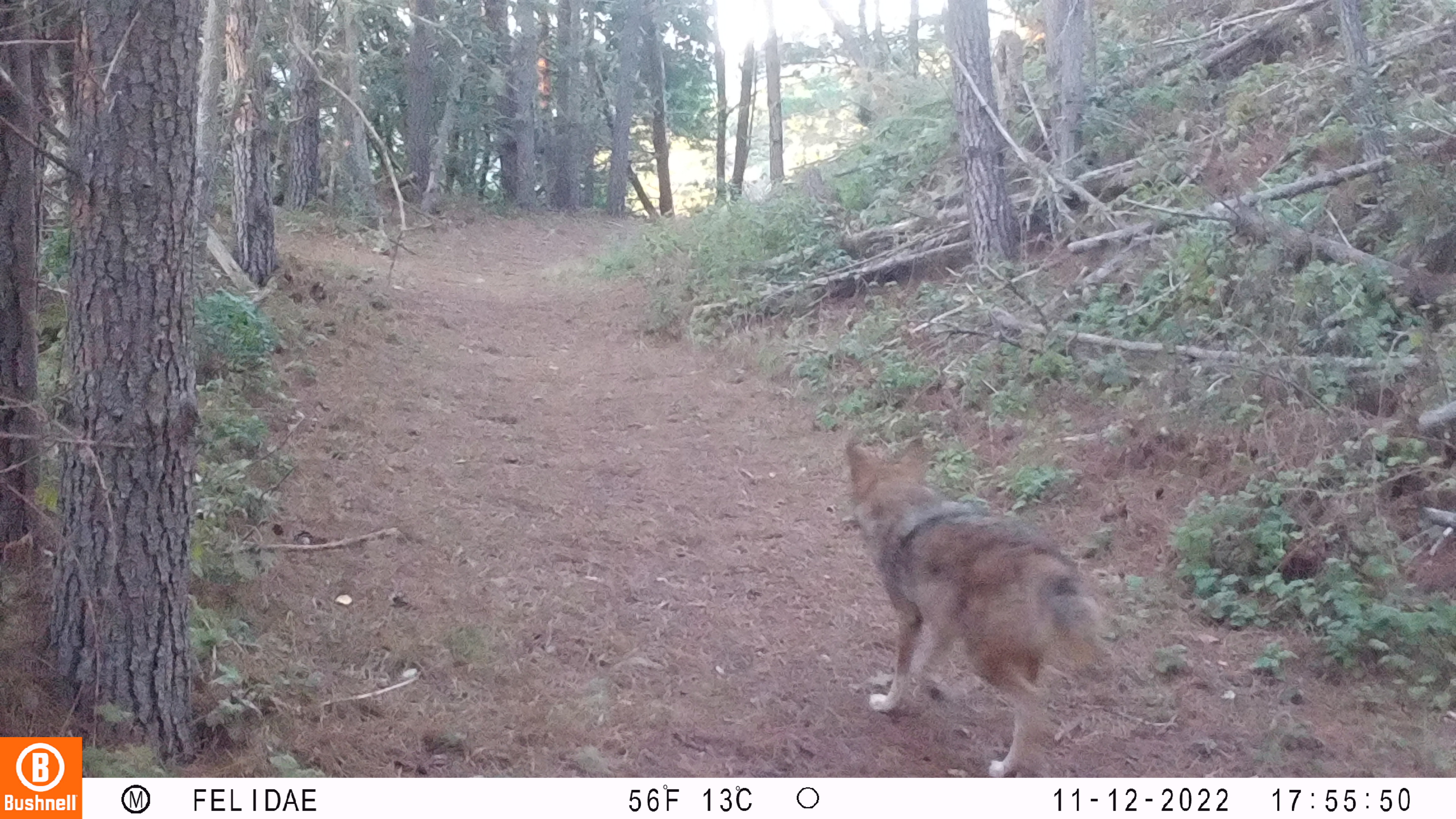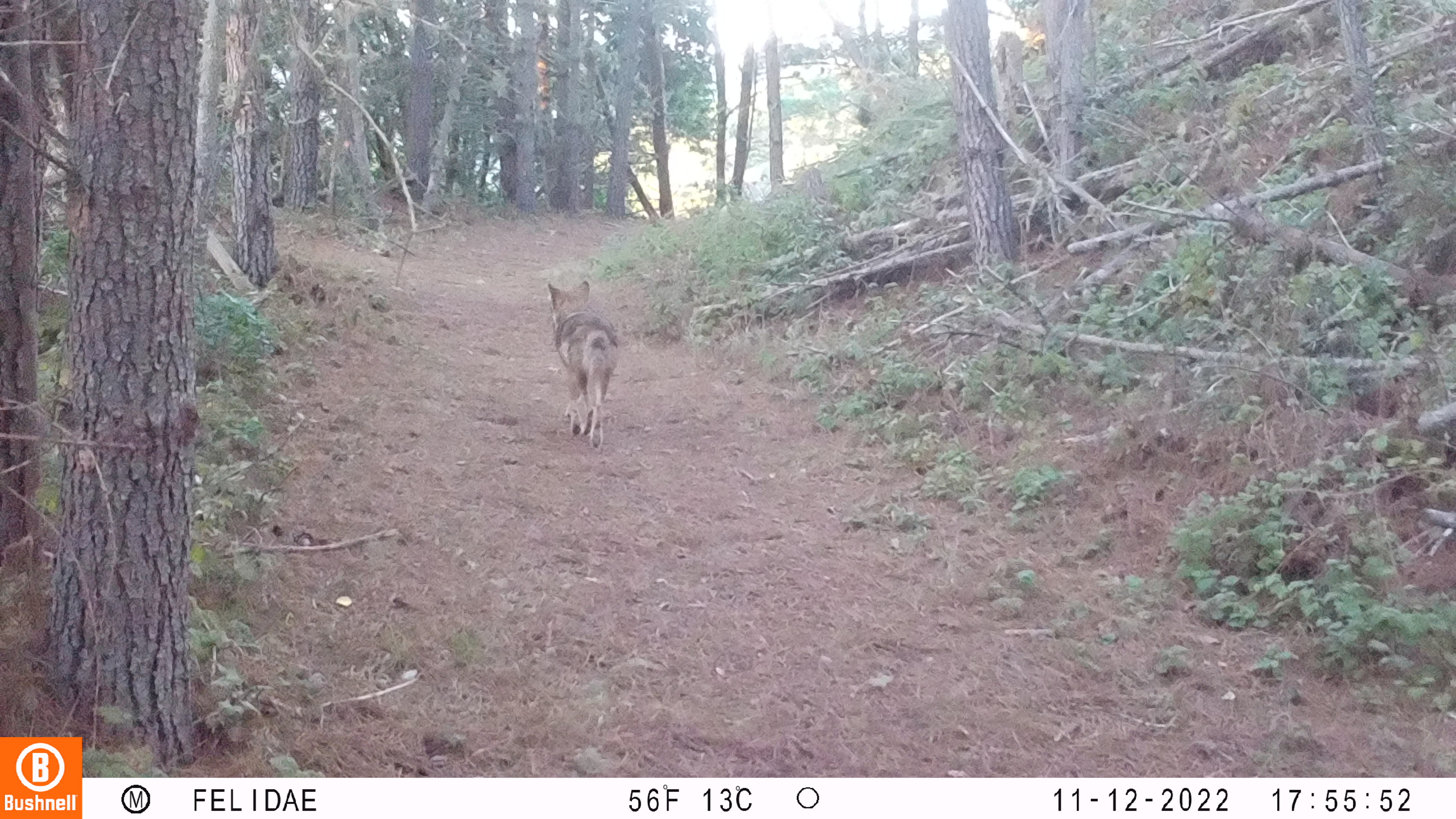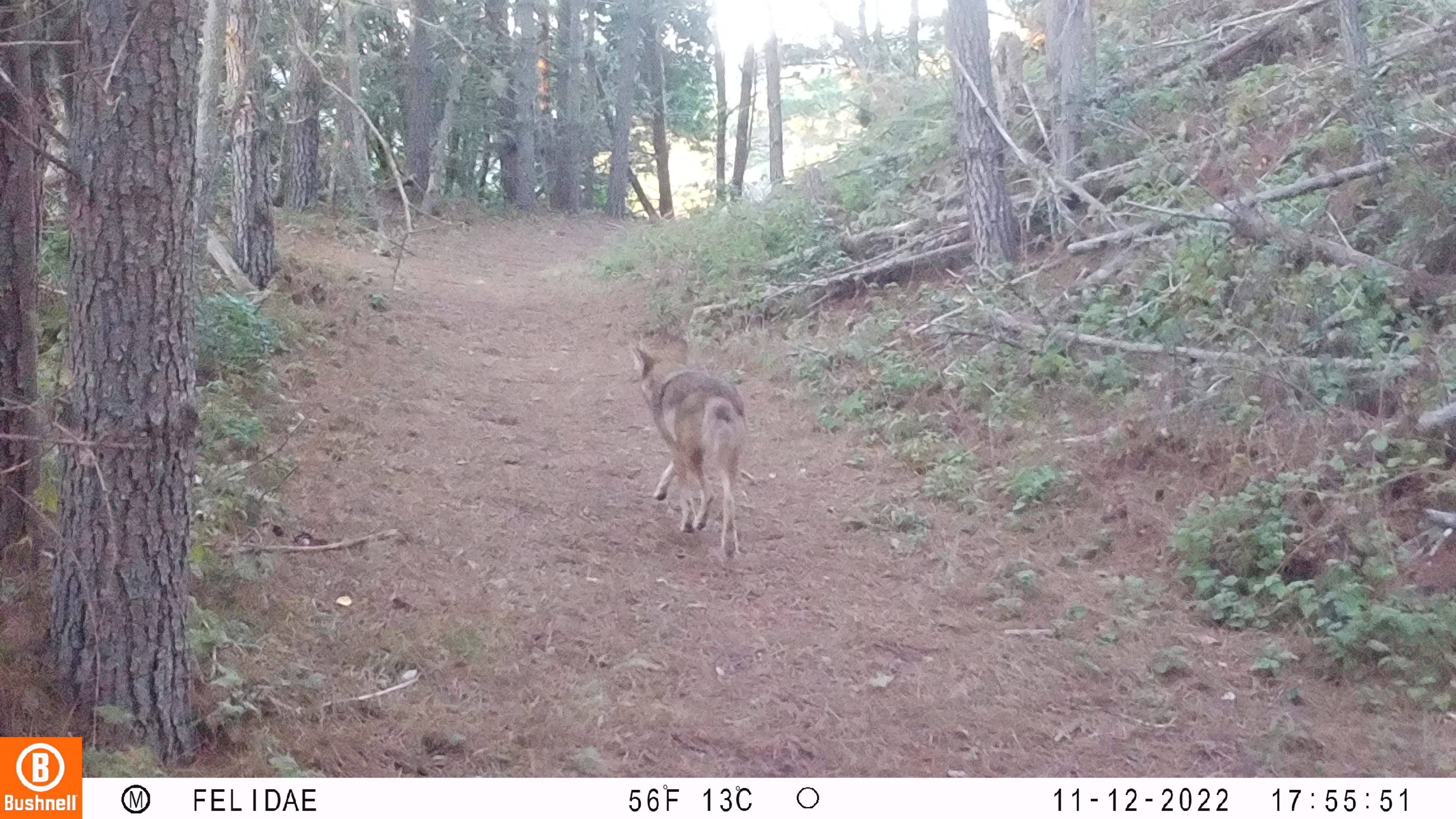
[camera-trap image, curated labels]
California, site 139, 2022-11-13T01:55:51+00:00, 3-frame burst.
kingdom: Animalia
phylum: Chordata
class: Mammalia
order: Carnivora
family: Canidae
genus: Canis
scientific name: Canis latrans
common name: coyote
Coyote (Canis latrans).